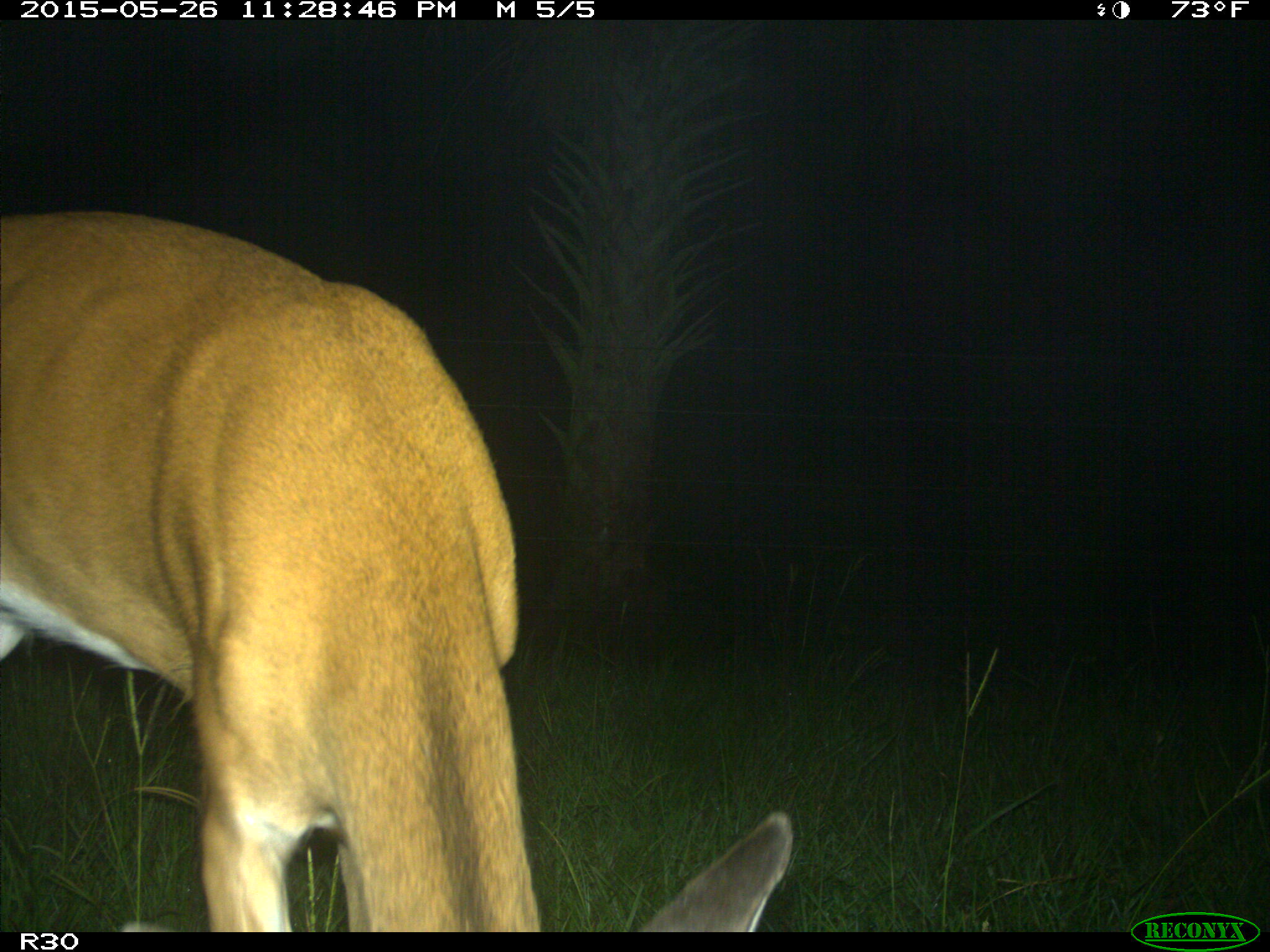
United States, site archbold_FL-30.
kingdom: Animalia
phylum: Chordata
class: Mammalia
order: Artiodactyla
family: Cervidae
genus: Odocoileus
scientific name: Odocoileus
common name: deer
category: unidentified deer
Unidentified deer (deer) (Odocoileus).